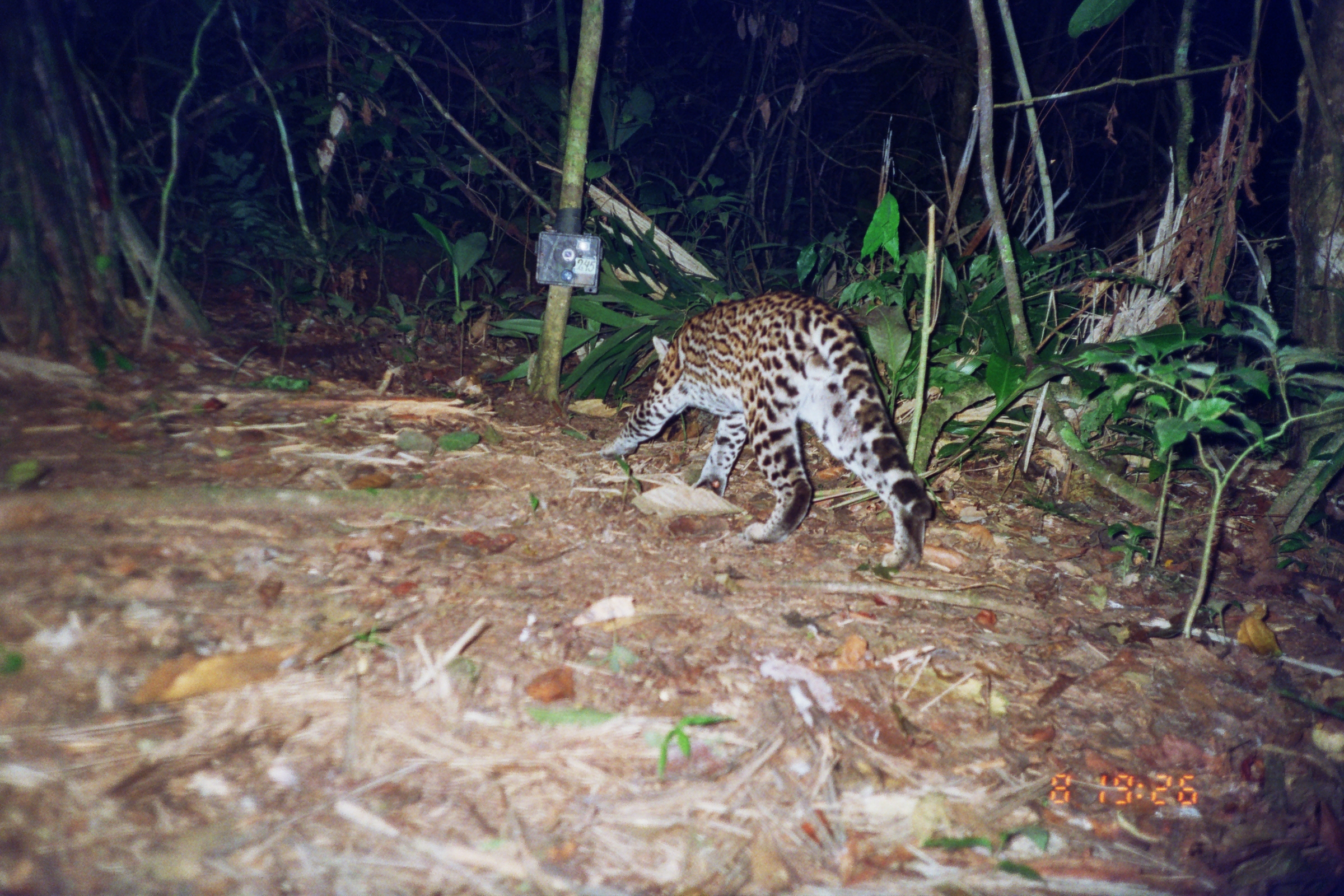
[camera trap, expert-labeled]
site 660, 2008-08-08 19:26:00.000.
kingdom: Animalia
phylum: Chordata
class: Mammalia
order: Carnivora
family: Felidae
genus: Leopardus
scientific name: Leopardus pardalis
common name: ocelot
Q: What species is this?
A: Leopardus pardalis (ocelot).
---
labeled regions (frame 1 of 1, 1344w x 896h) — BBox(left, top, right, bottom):
leopardus pardalis: BBox(599, 289, 933, 571)